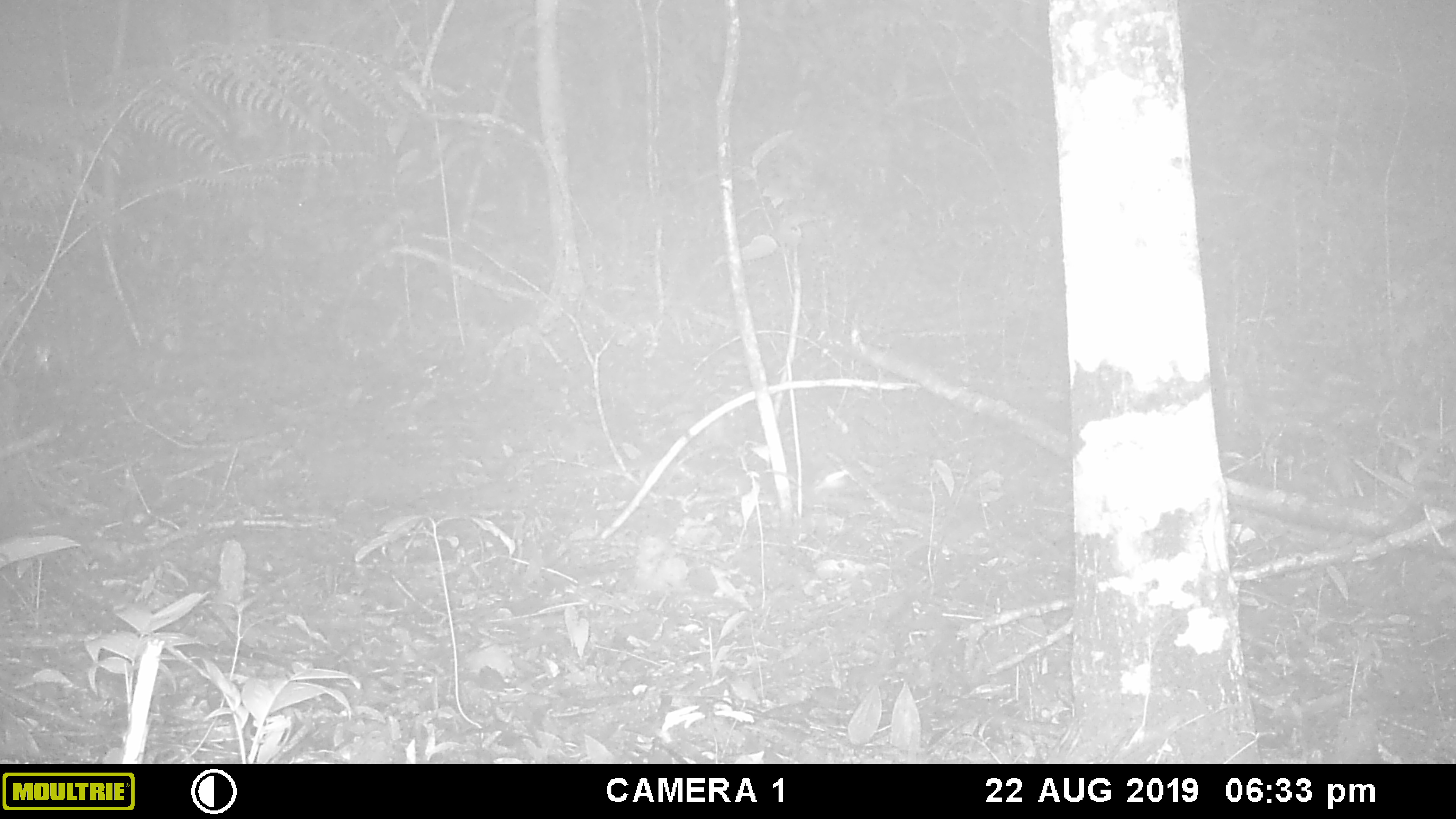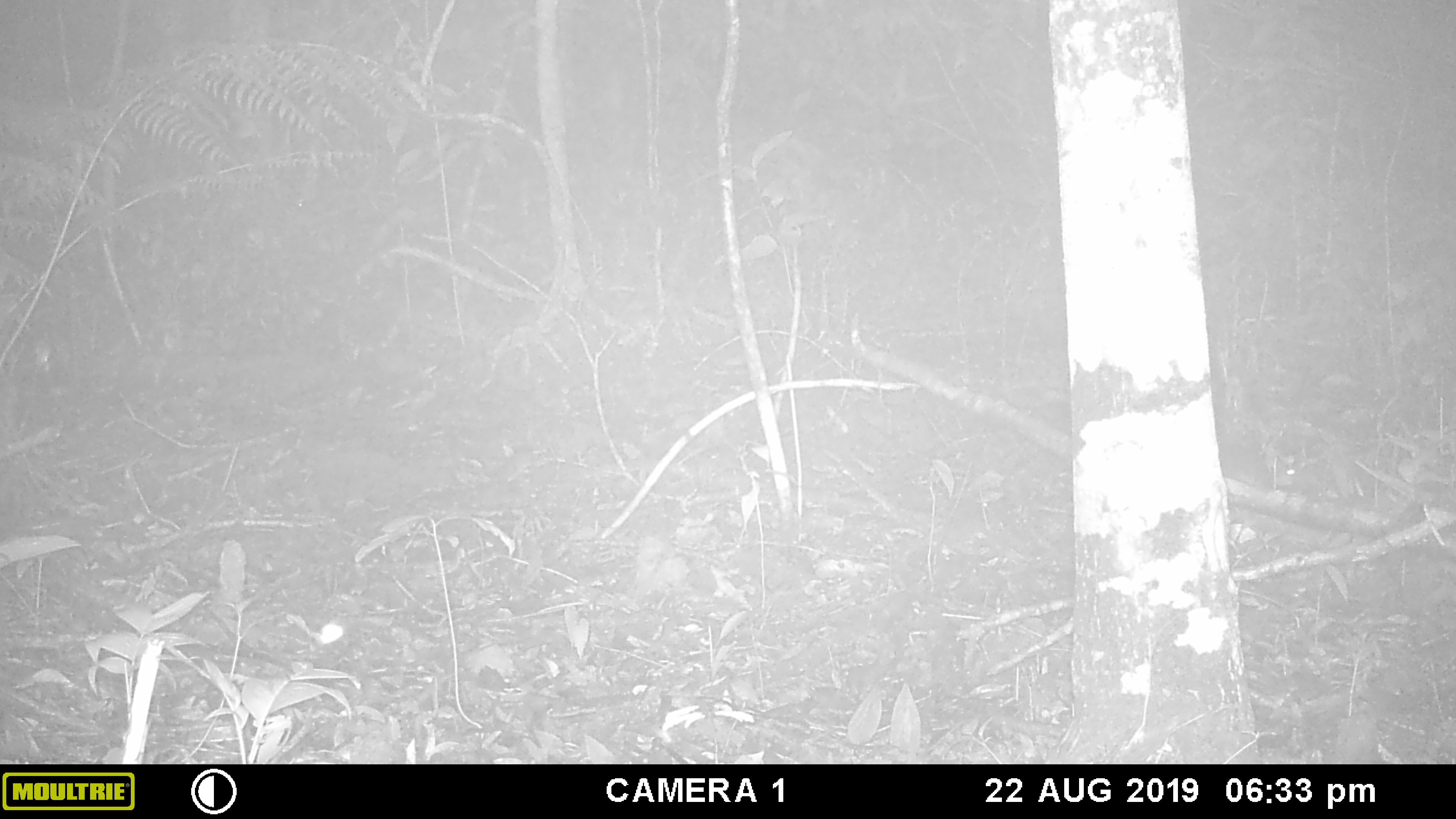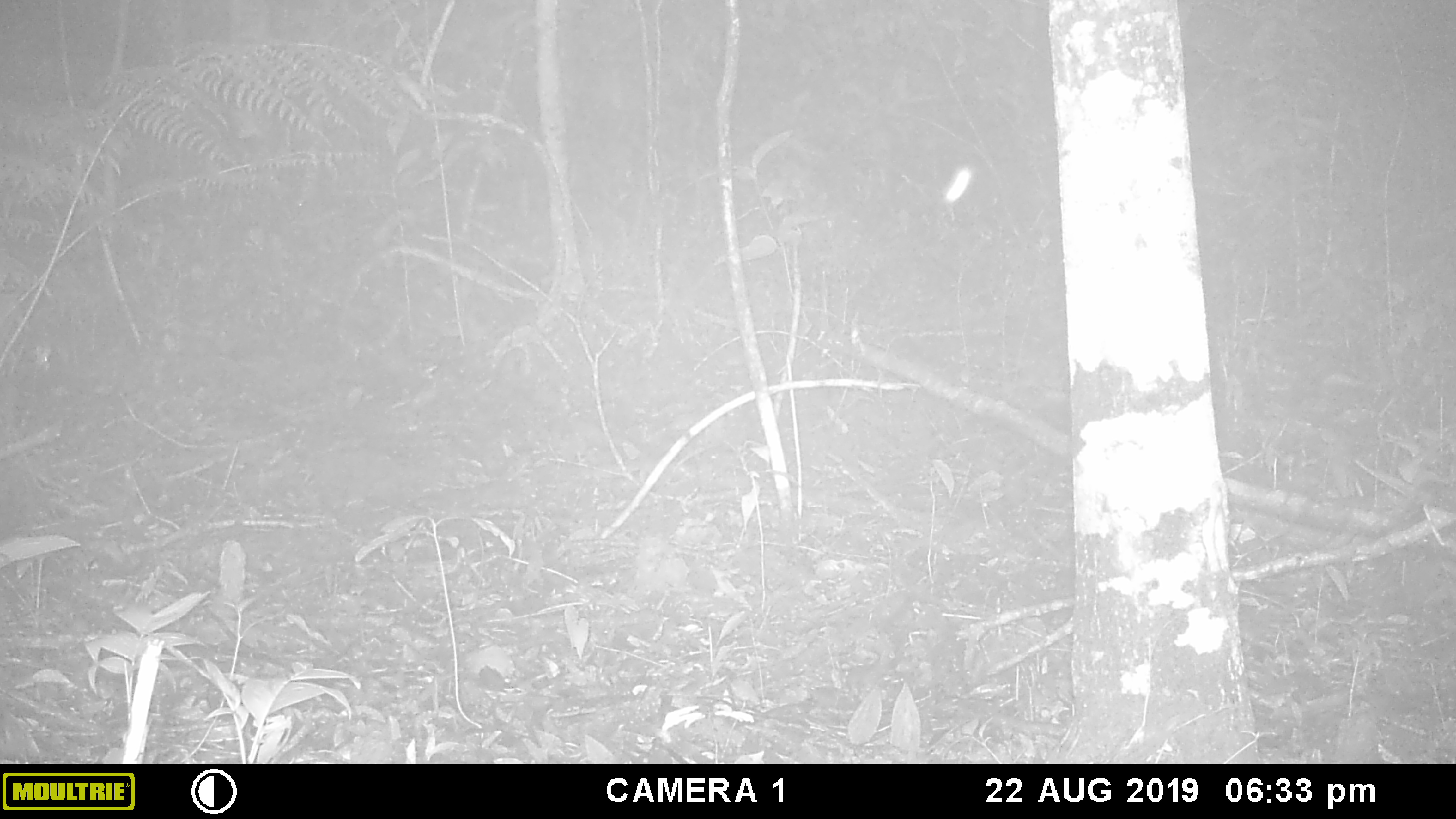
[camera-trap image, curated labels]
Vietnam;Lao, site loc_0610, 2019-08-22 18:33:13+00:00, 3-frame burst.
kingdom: Animalia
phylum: Arthropoda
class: Insecta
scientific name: Insecta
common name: insect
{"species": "insect (Insecta)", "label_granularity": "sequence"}